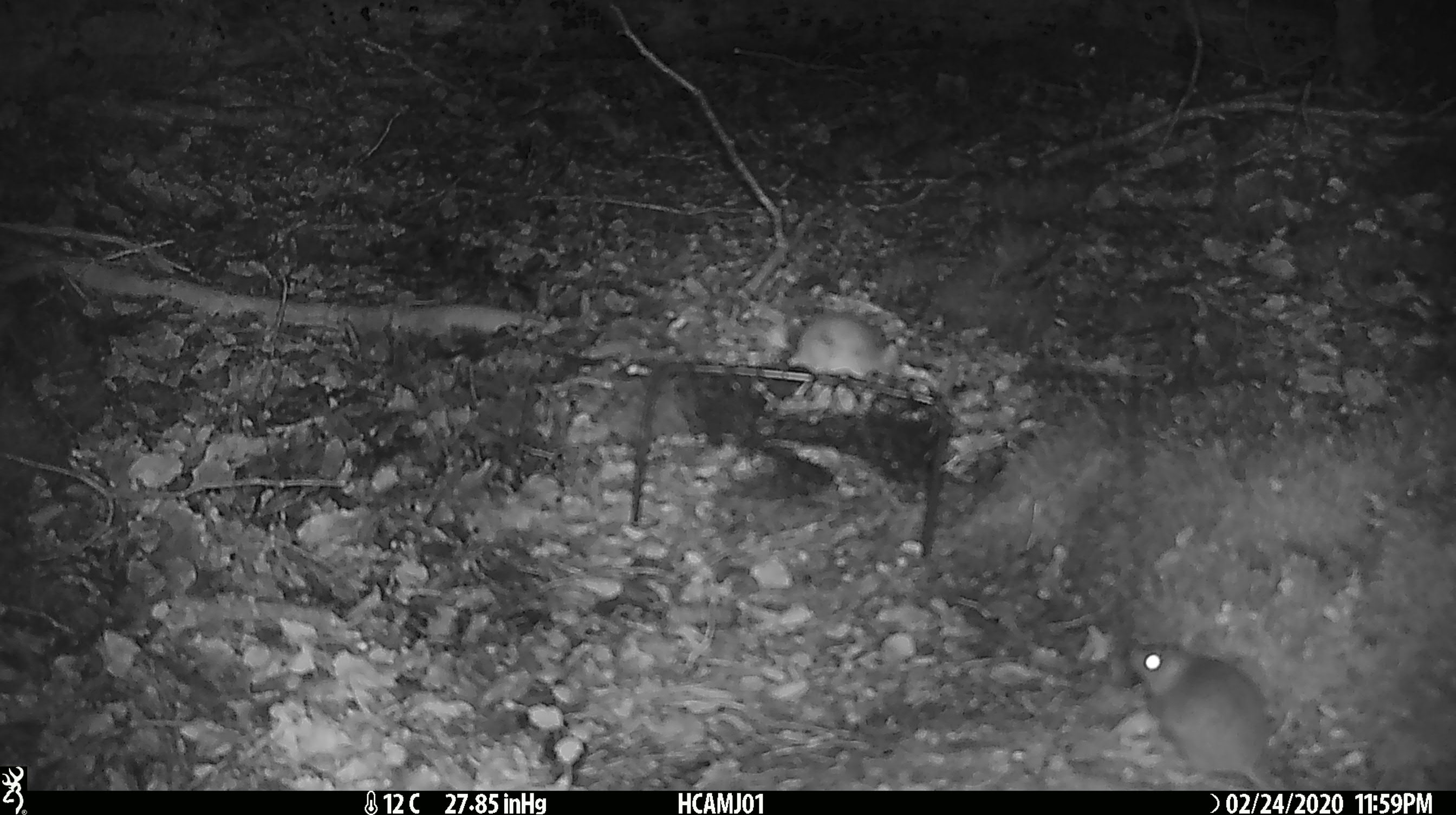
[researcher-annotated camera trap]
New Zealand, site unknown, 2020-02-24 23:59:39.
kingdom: Animalia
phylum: Chordata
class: Mammalia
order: Rodentia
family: Muridae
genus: Mus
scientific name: Mus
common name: mouse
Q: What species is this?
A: Mouse (Mus).